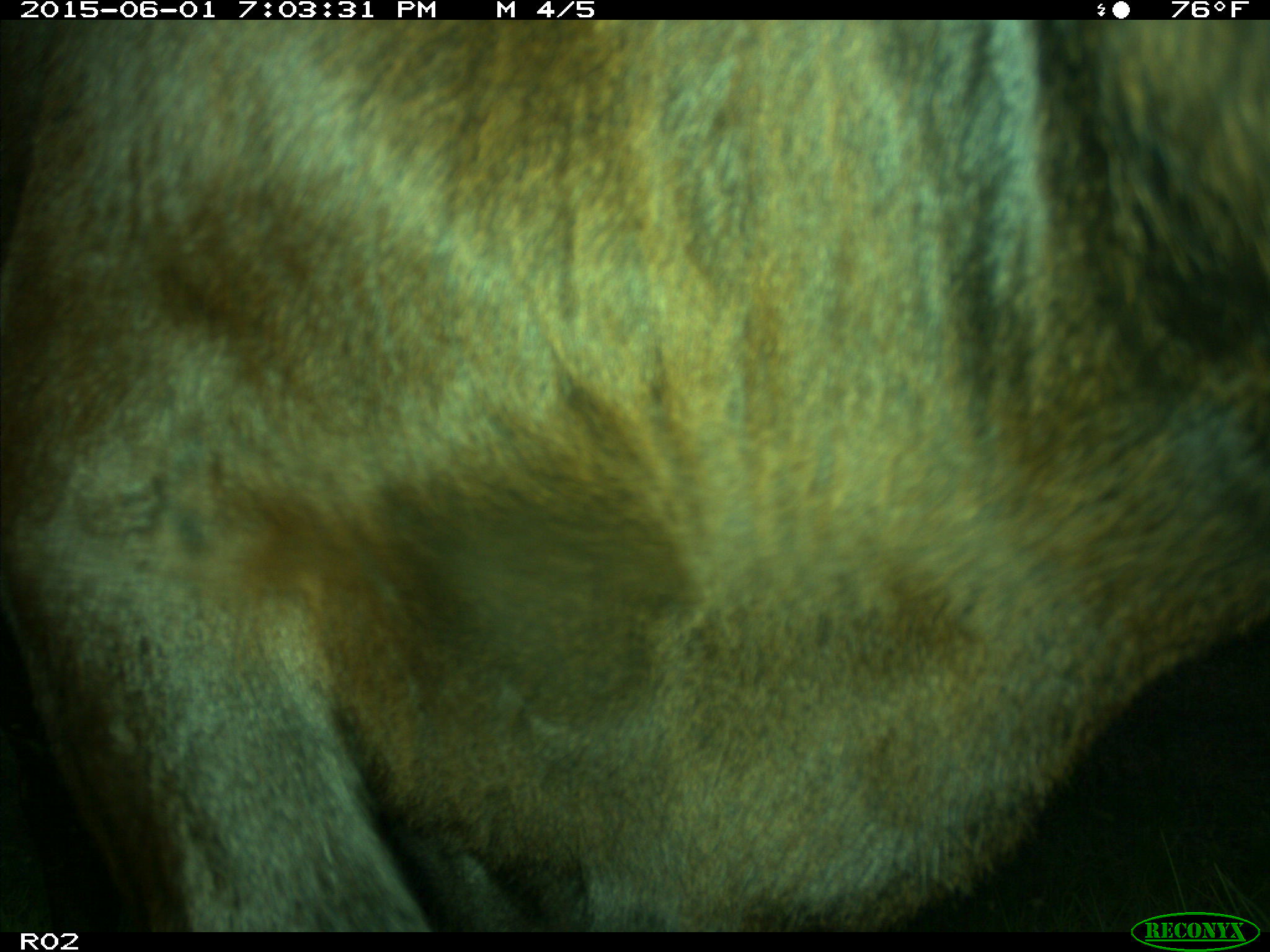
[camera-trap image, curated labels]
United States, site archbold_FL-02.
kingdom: Animalia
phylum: Chordata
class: Mammalia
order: Artiodactyla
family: Bovidae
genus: Bos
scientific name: Bos taurus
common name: domestic cow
Bos taurus (domestic cow).